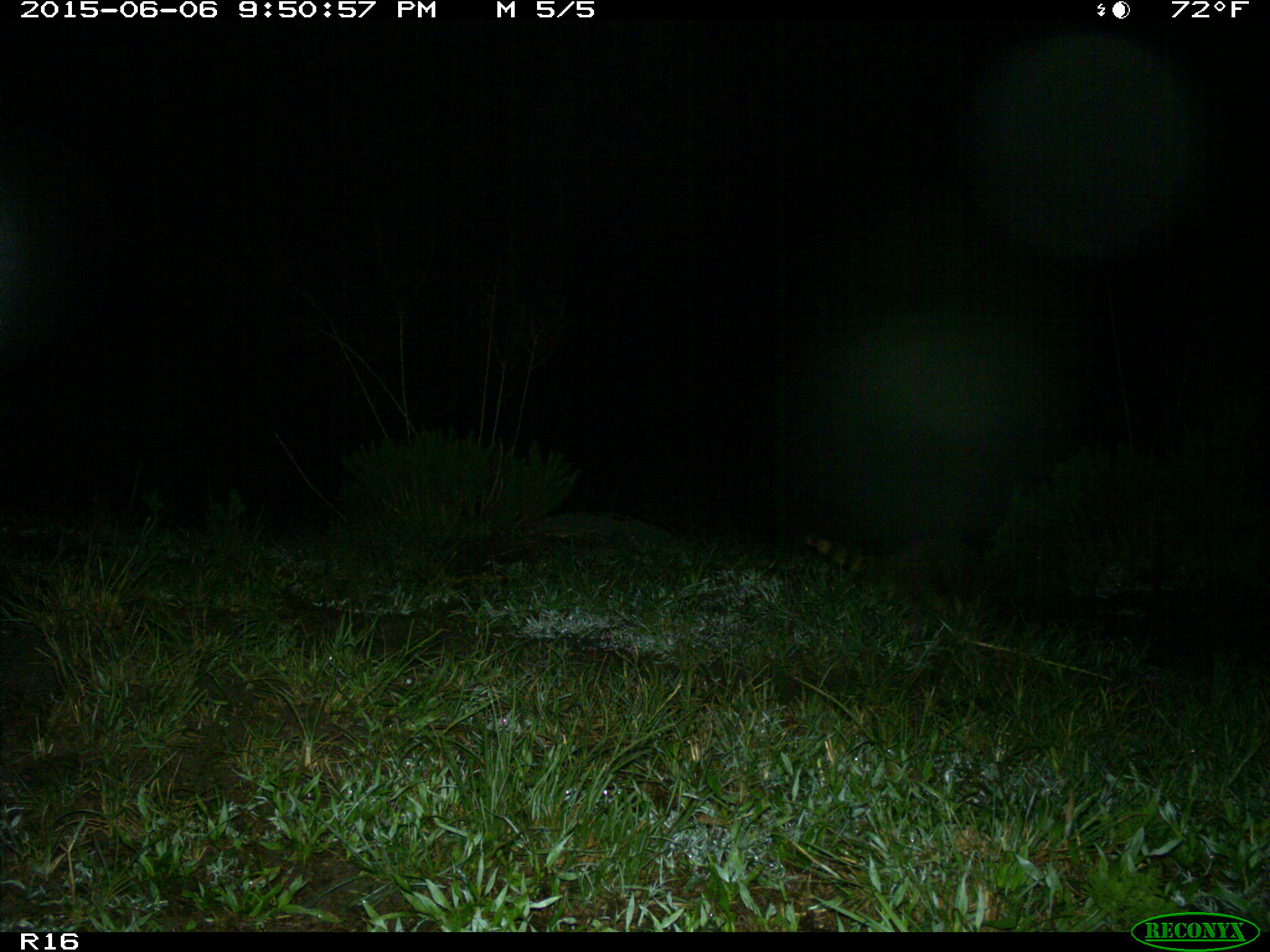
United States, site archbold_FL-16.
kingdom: Animalia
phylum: Chordata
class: Mammalia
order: Carnivora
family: Procyonidae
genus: Procyon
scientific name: Procyon lotor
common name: common raccoon